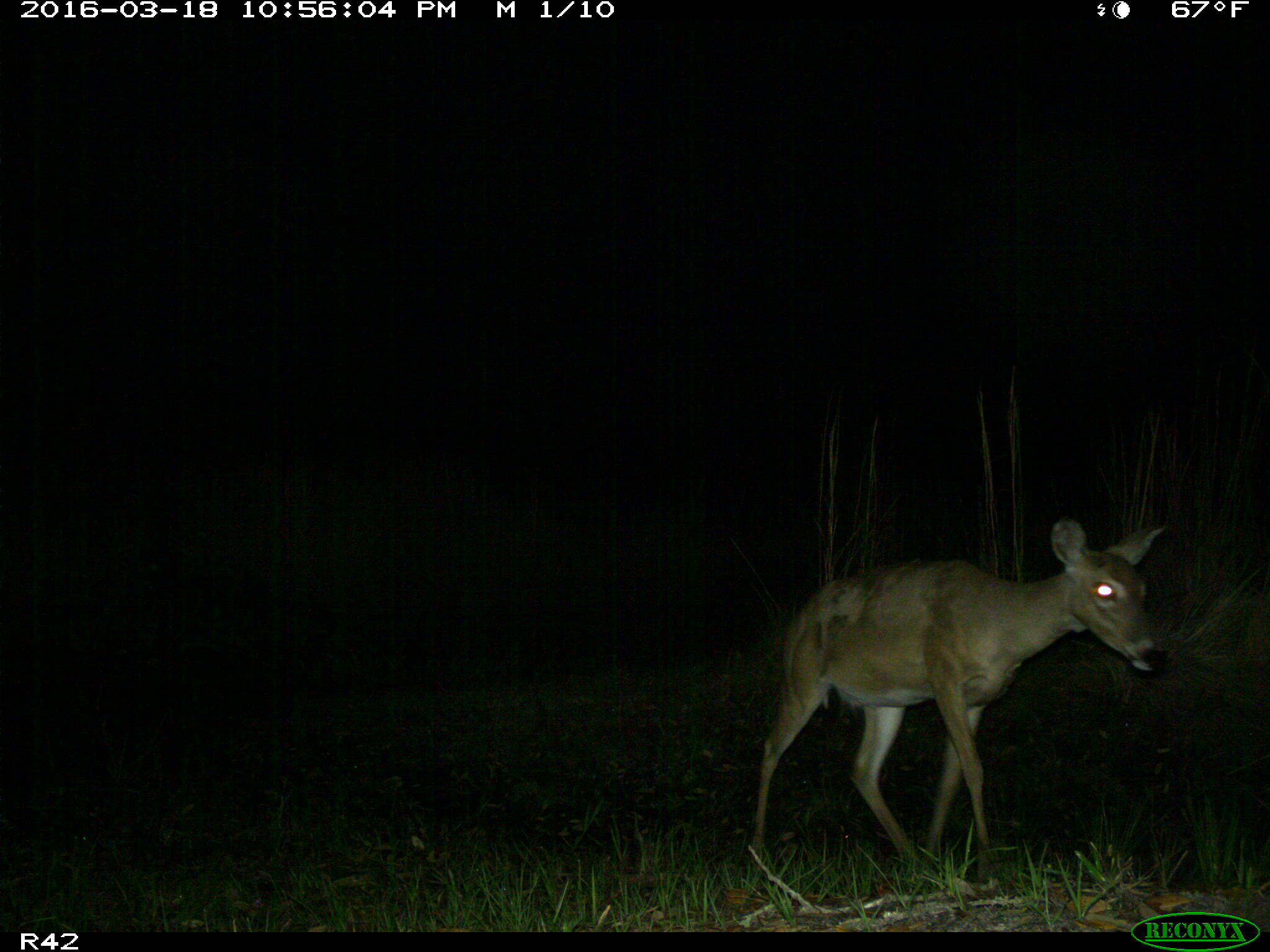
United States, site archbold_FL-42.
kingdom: Animalia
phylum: Chordata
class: Mammalia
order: Artiodactyla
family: Cervidae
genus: Odocoileus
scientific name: Odocoileus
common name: deer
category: unidentified deer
Unidentified deer (deer) (Odocoileus).